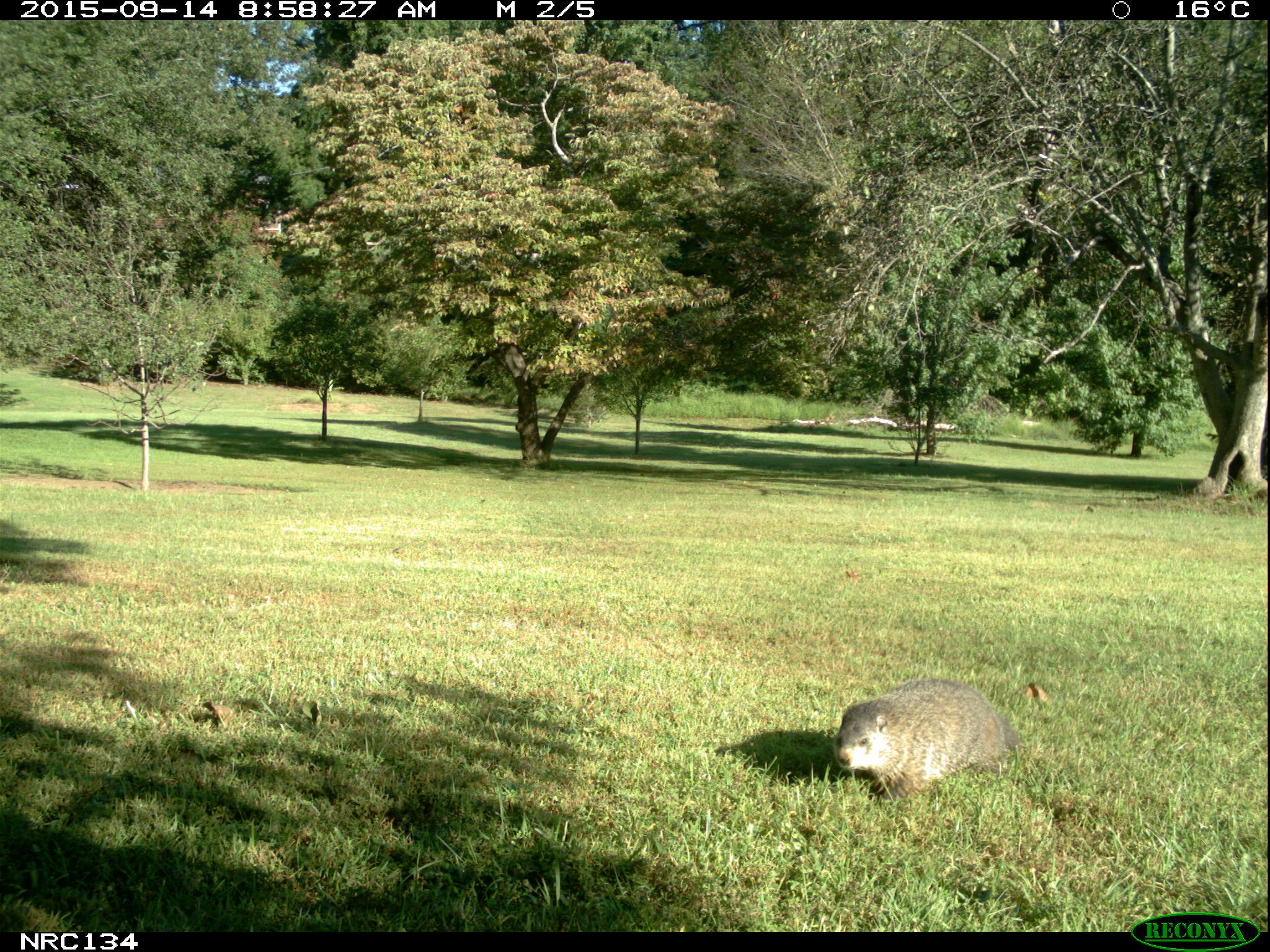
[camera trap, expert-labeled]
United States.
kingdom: Animalia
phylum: Chordata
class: Mammalia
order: Rodentia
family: Sciuridae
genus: Marmota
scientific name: Marmota monax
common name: woodchuck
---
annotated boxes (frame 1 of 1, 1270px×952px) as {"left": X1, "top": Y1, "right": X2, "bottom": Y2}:
Woodchuck: {"left": 825, "top": 680, "right": 1026, "bottom": 803}